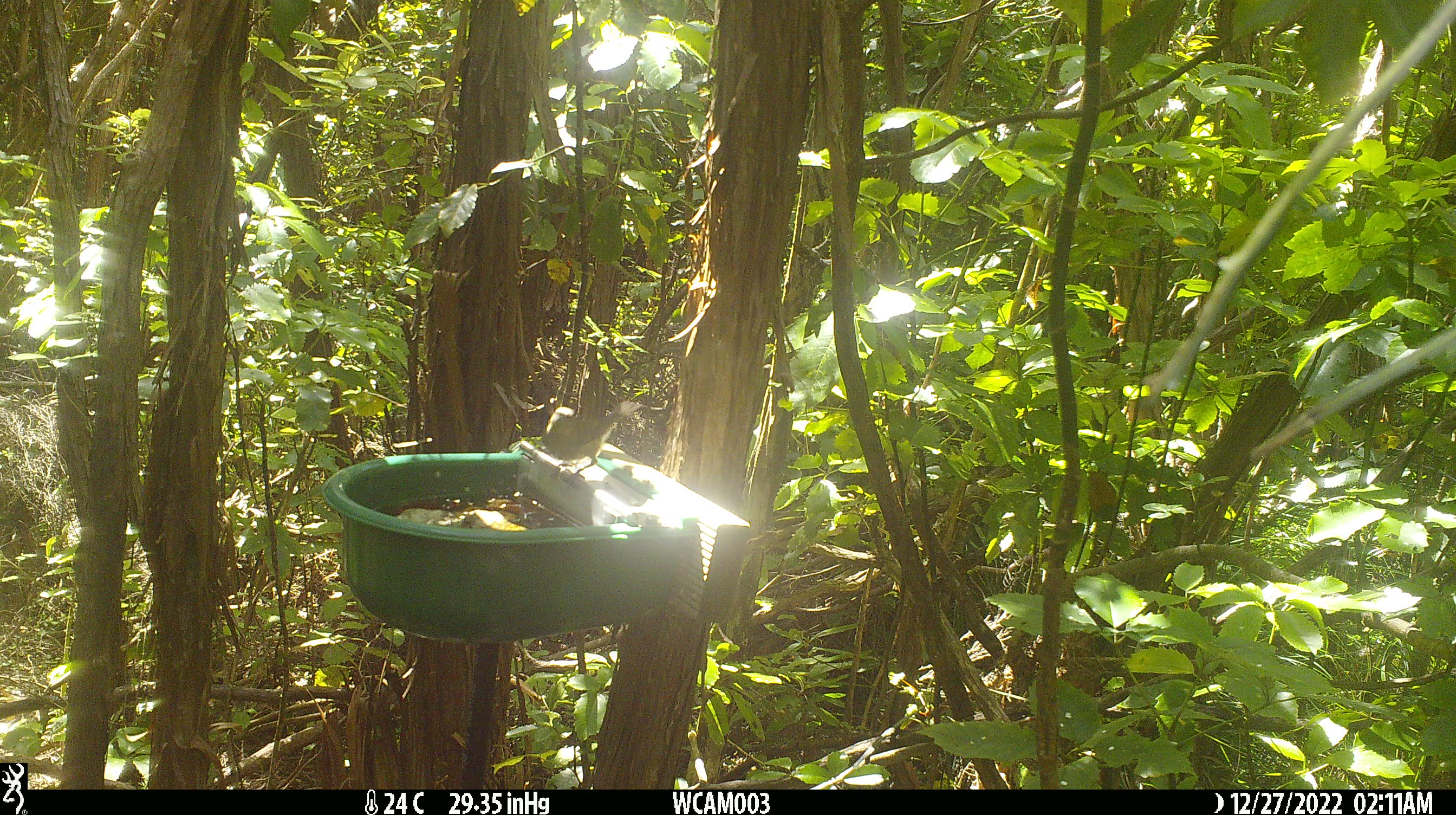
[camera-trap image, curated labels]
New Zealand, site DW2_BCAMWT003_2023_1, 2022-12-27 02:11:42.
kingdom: Animalia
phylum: Chordata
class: Aves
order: Passeriformes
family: Meliphagidae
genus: Anthornis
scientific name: Anthornis melanura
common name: new zealand bellbird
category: bellbird